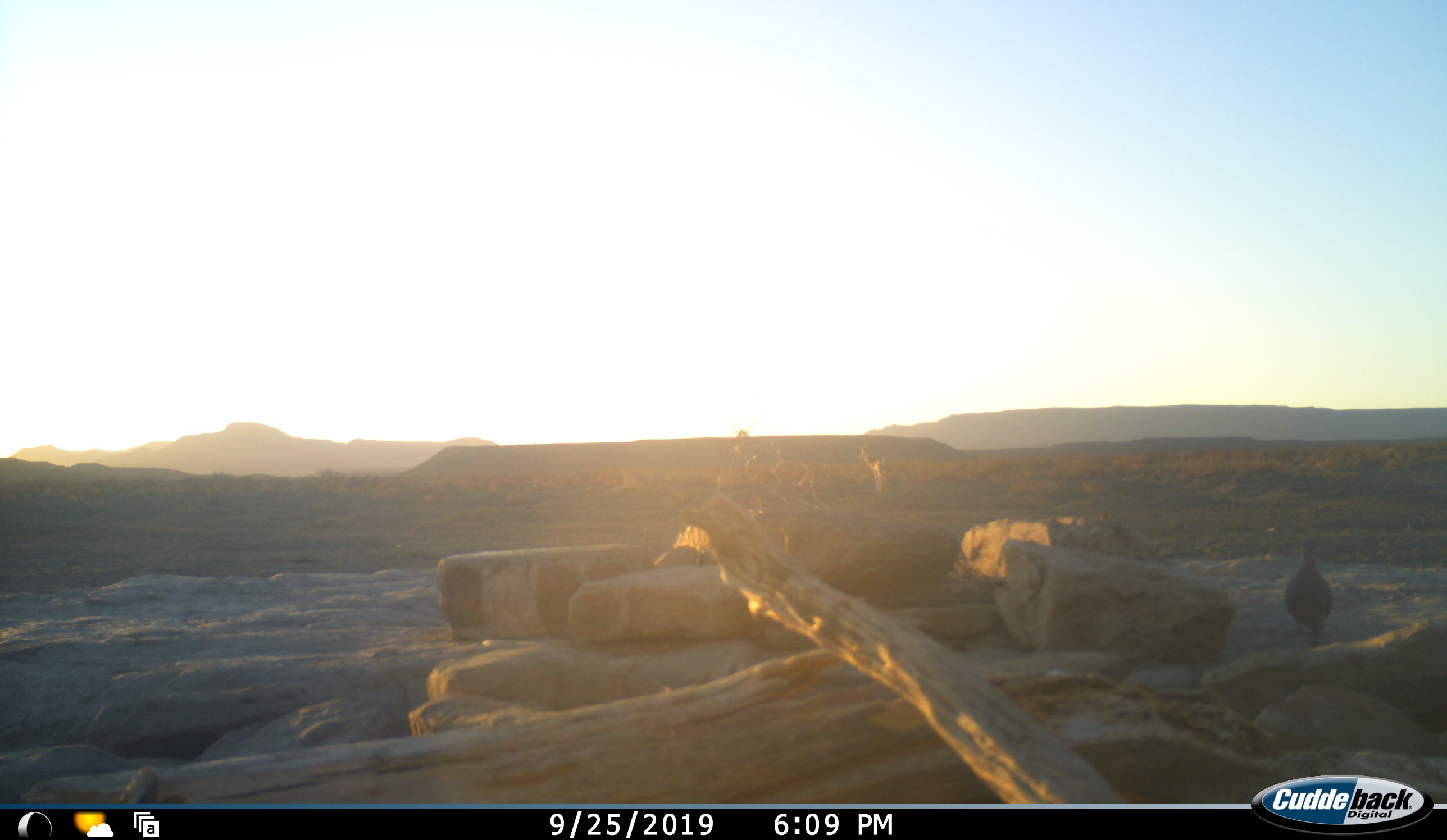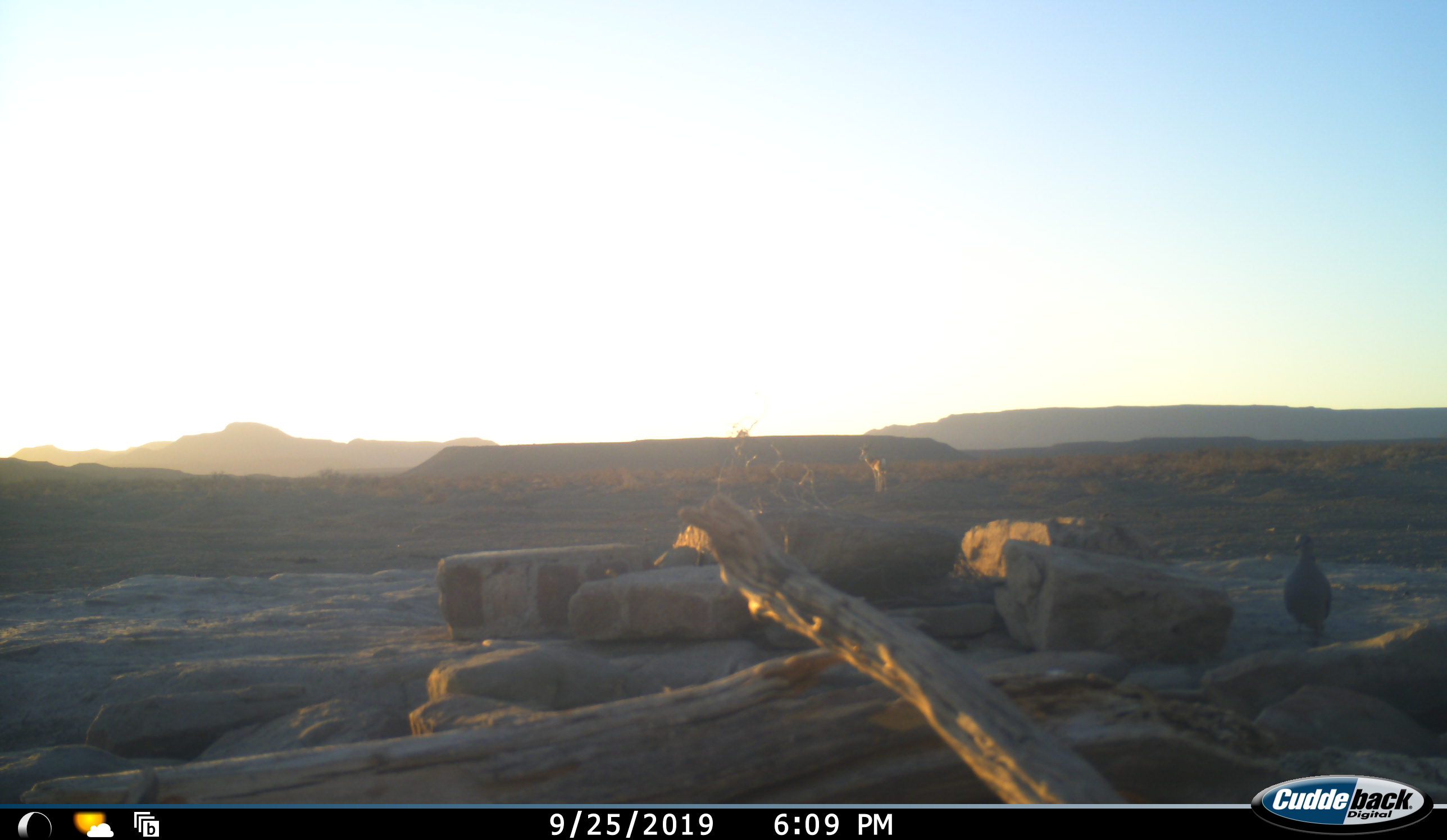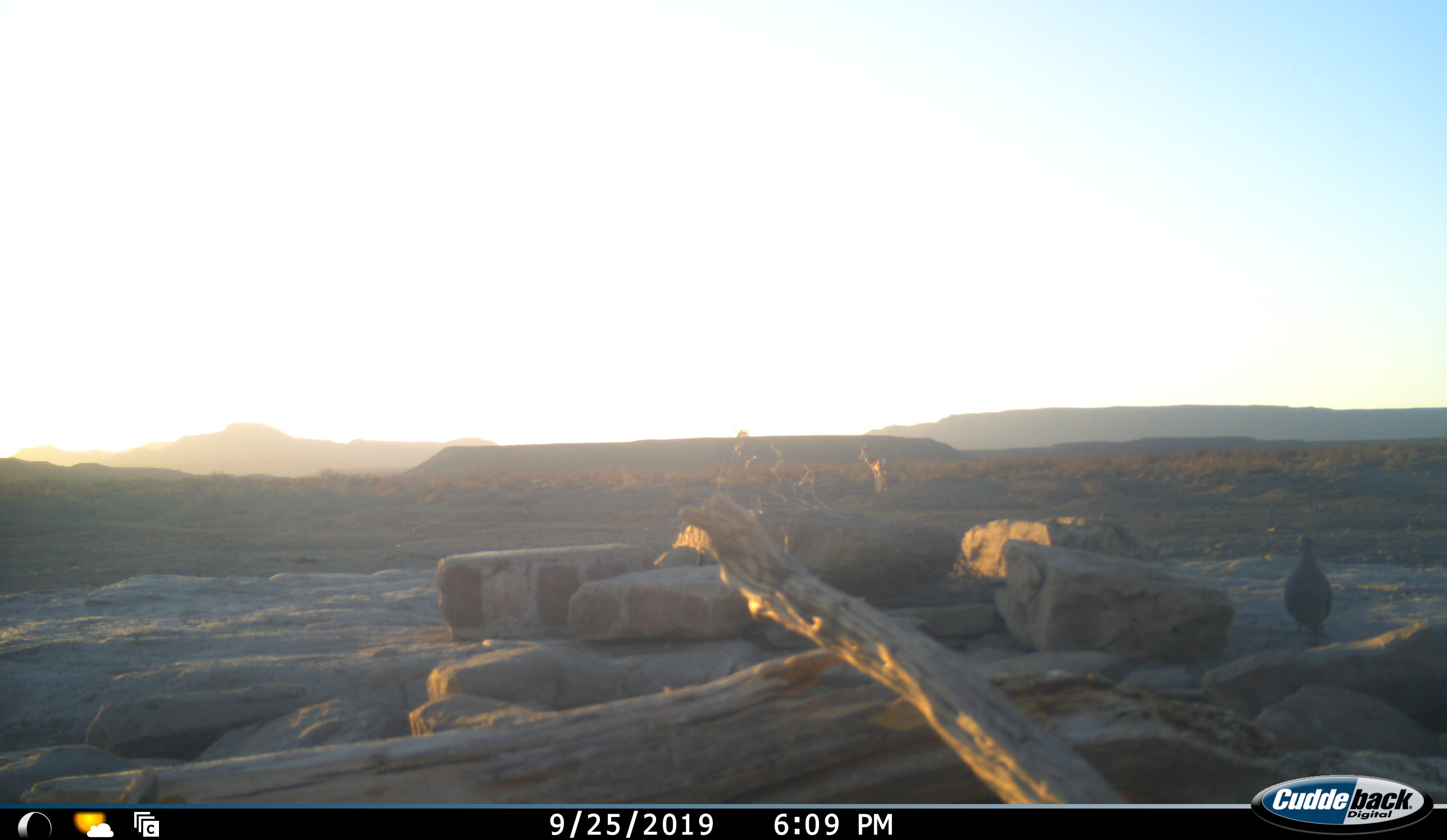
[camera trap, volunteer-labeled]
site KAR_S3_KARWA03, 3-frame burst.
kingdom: Animalia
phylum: Chordata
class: Aves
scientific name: Aves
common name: bird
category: birdother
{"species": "birdother (bird) (Aves)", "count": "1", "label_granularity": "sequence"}